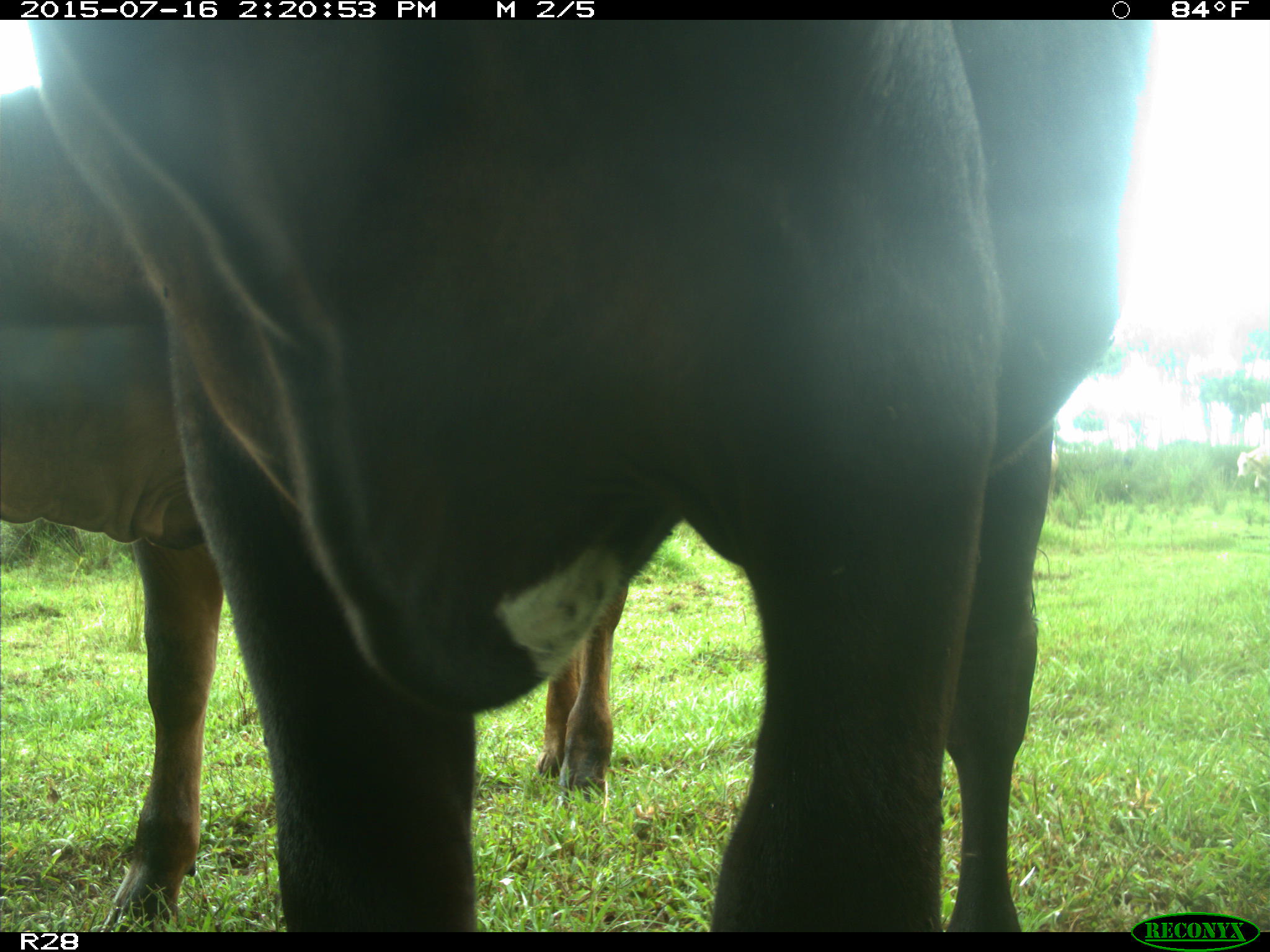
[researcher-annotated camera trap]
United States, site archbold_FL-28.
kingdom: Animalia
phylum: Chordata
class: Mammalia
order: Artiodactyla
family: Bovidae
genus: Bos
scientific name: Bos taurus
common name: domestic cow